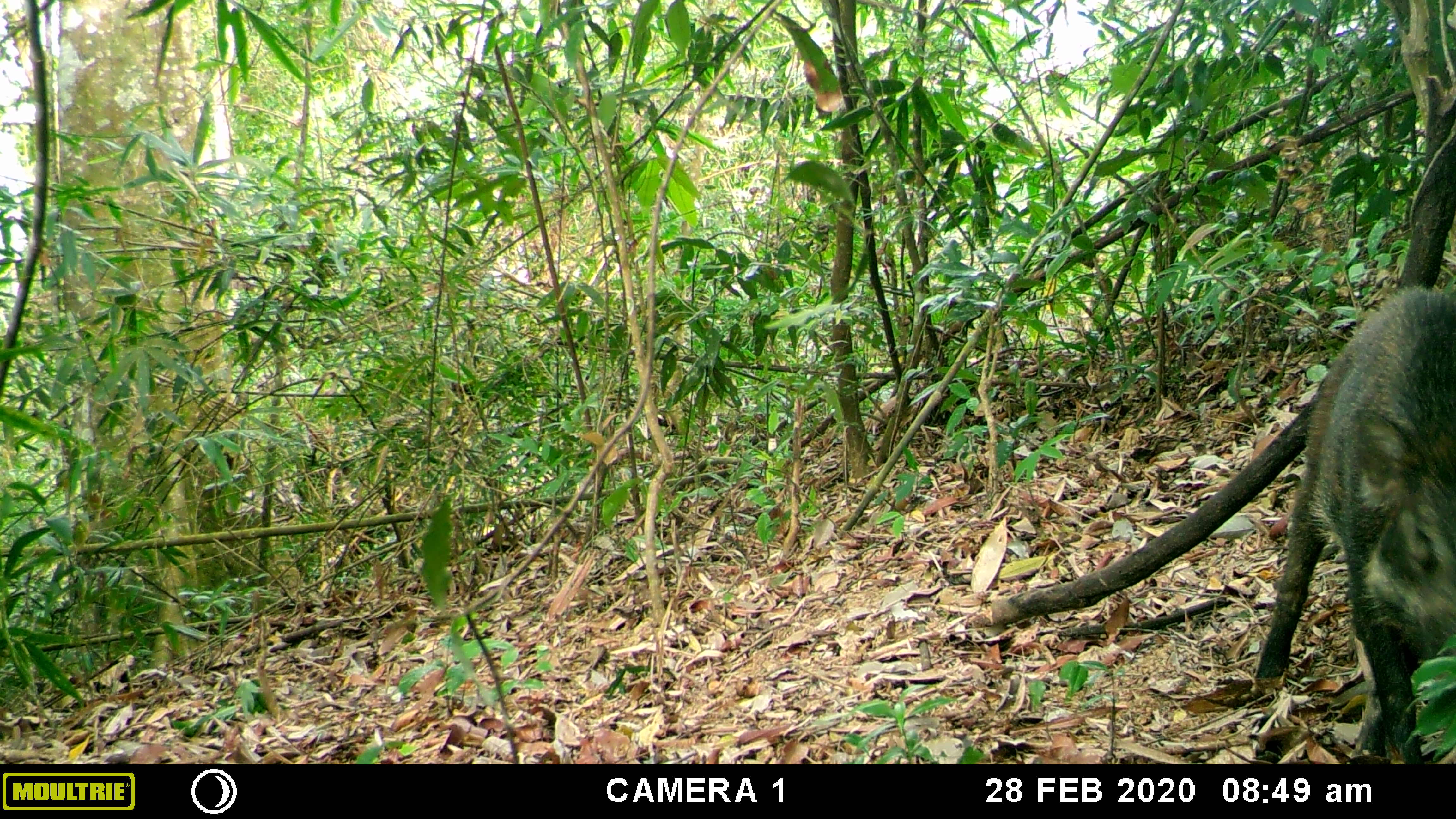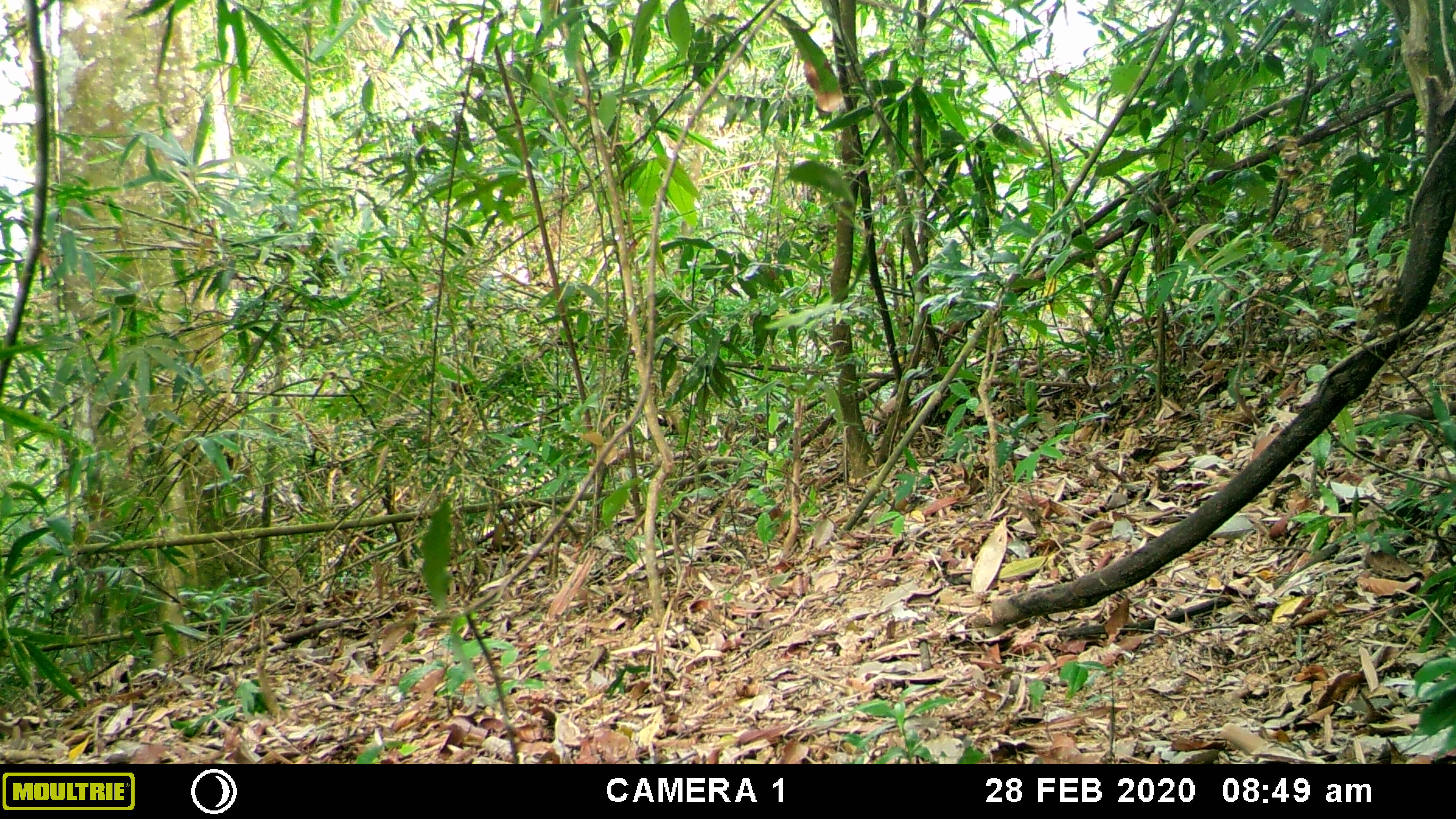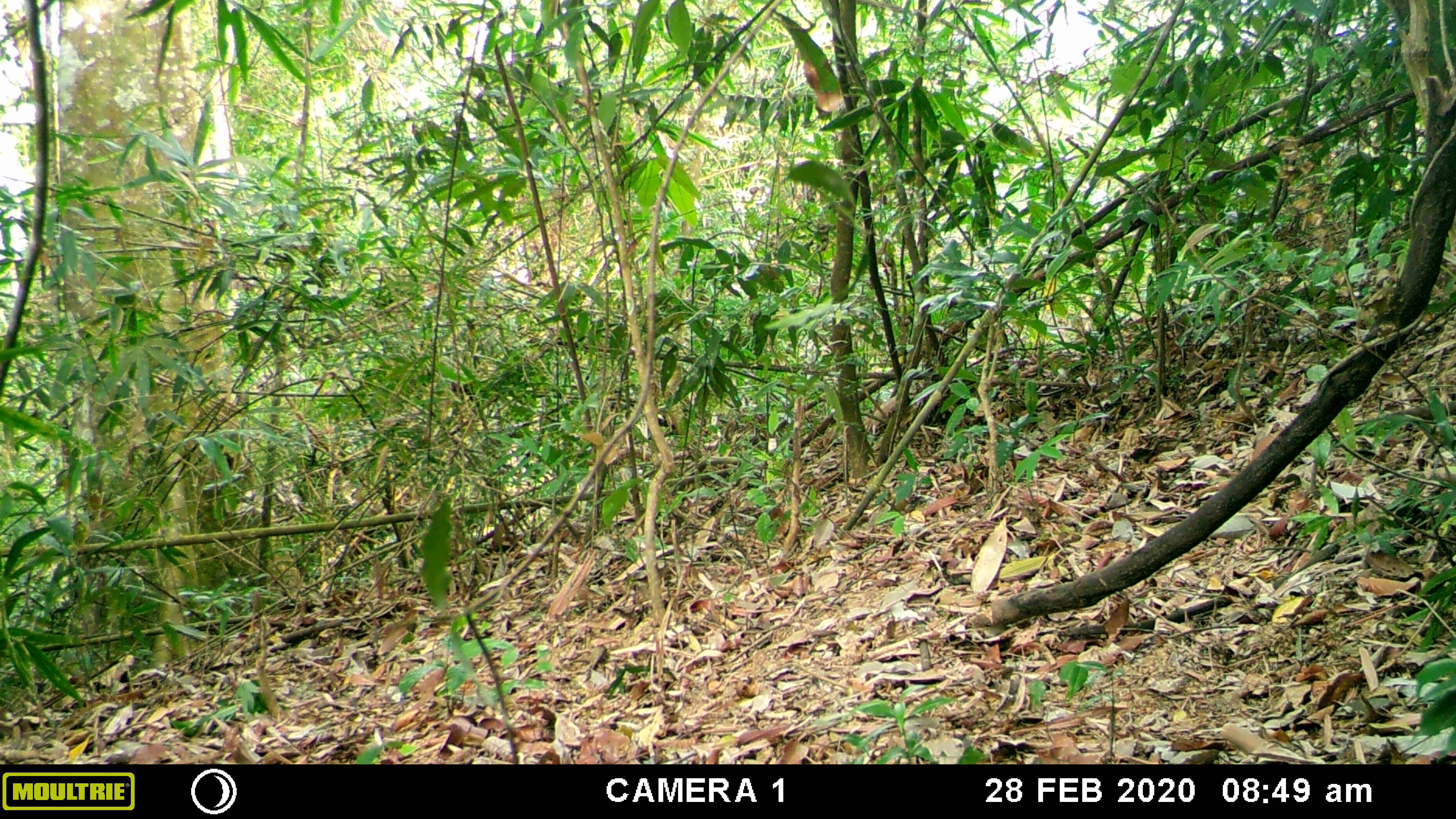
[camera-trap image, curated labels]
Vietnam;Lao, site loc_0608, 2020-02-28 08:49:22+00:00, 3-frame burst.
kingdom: Animalia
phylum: Chordata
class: Mammalia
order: Artiodactyla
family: Suidae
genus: Sus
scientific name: Sus scrofa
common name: eurasian wild pig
Eurasian wild pig (Sus scrofa). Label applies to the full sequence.